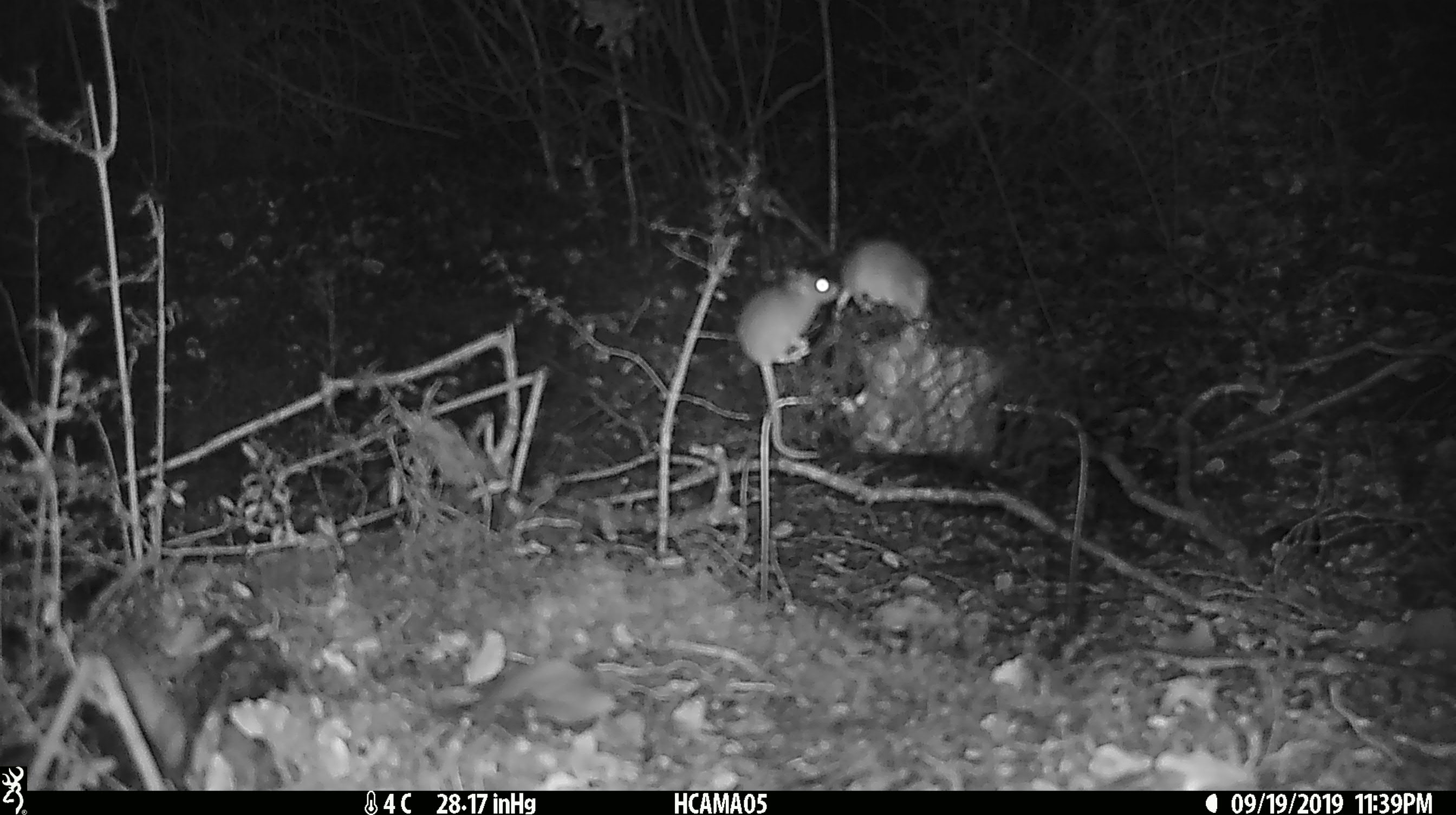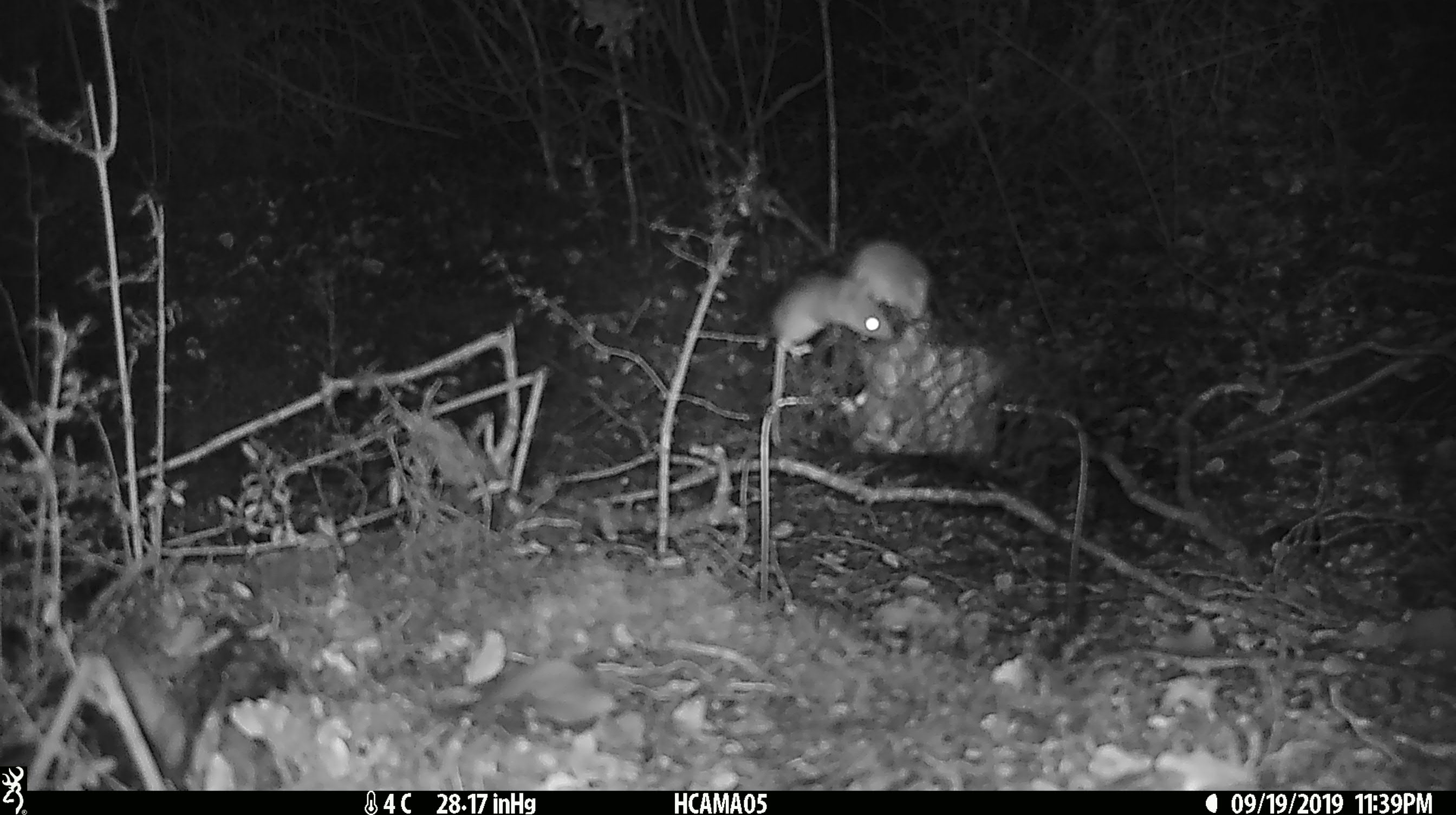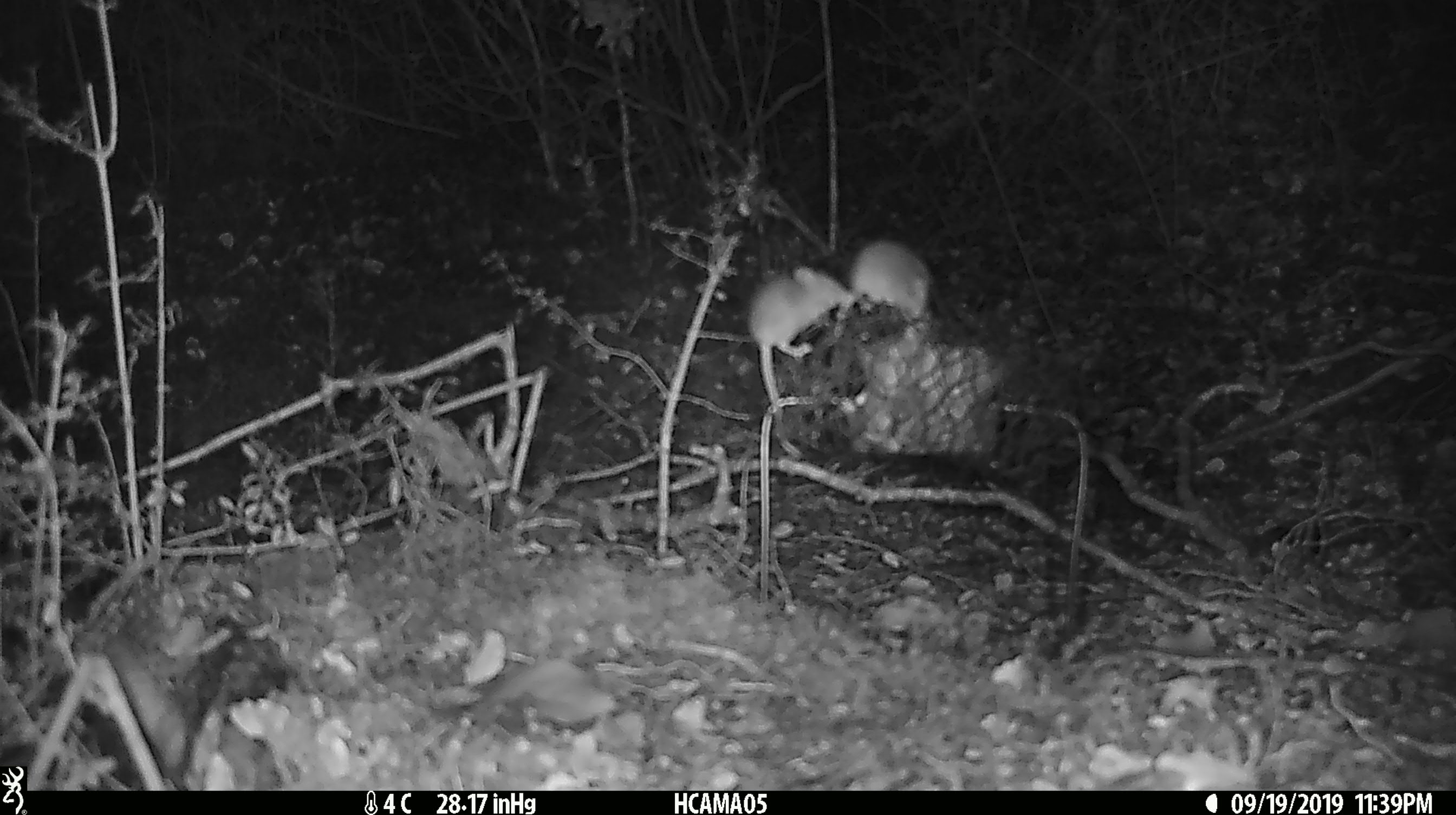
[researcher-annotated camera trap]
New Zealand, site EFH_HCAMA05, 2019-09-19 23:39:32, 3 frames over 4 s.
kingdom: Animalia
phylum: Chordata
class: Mammalia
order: Rodentia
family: Muridae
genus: Mus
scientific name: Mus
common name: mouse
Mouse (Mus).